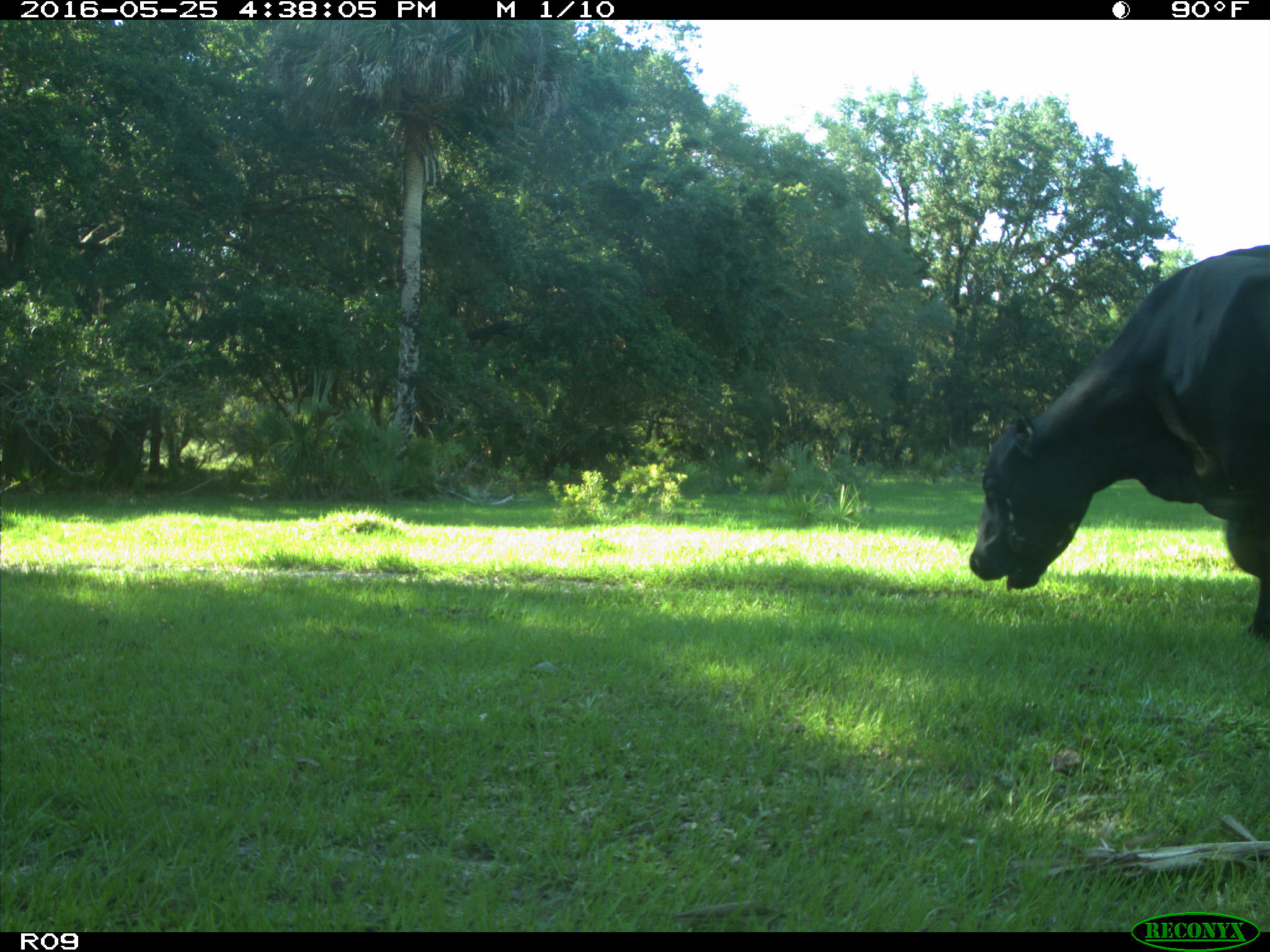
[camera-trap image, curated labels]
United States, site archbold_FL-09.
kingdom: Animalia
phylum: Chordata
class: Mammalia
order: Artiodactyla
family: Bovidae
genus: Bos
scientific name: Bos taurus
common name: domestic cow